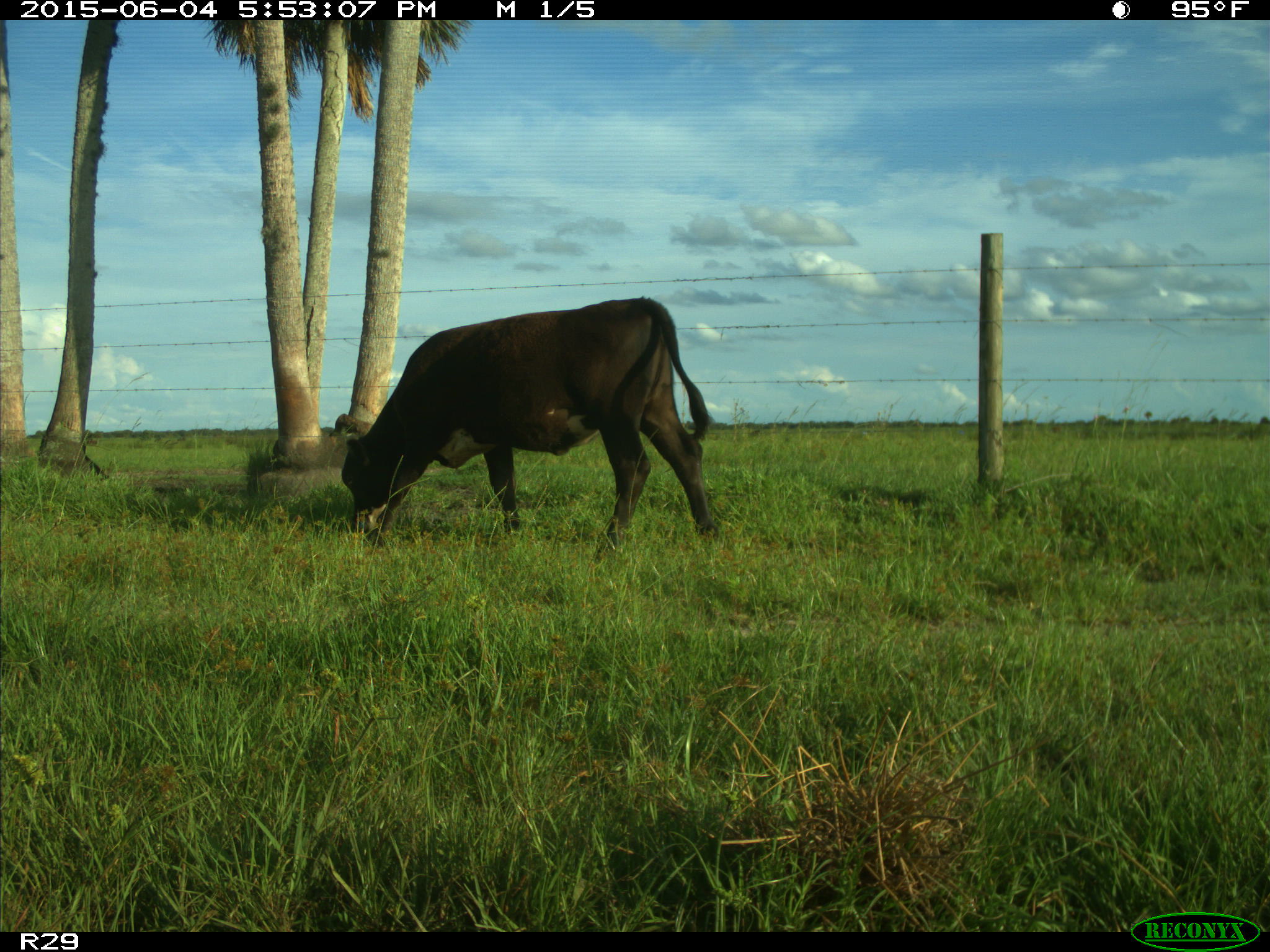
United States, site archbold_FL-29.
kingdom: Animalia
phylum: Chordata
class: Mammalia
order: Artiodactyla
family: Bovidae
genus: Bos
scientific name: Bos taurus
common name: domestic cow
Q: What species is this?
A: Bos taurus (domestic cow).